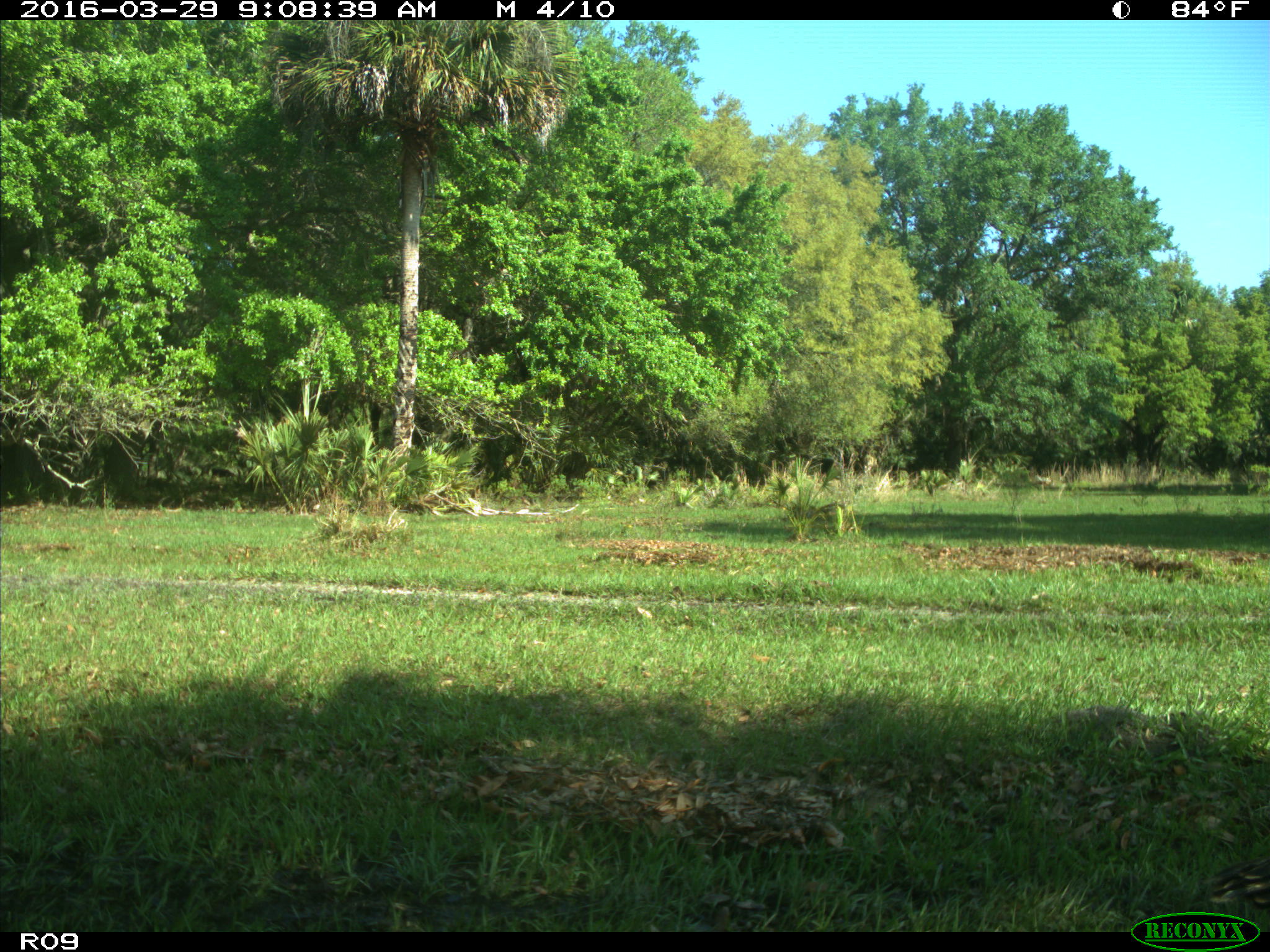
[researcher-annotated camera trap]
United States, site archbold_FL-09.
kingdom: Animalia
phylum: Chordata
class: Aves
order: Galliformes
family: Phasianidae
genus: Meleagris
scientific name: Meleagris gallopavo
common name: wild turkey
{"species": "Meleagris gallopavo (wild turkey)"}